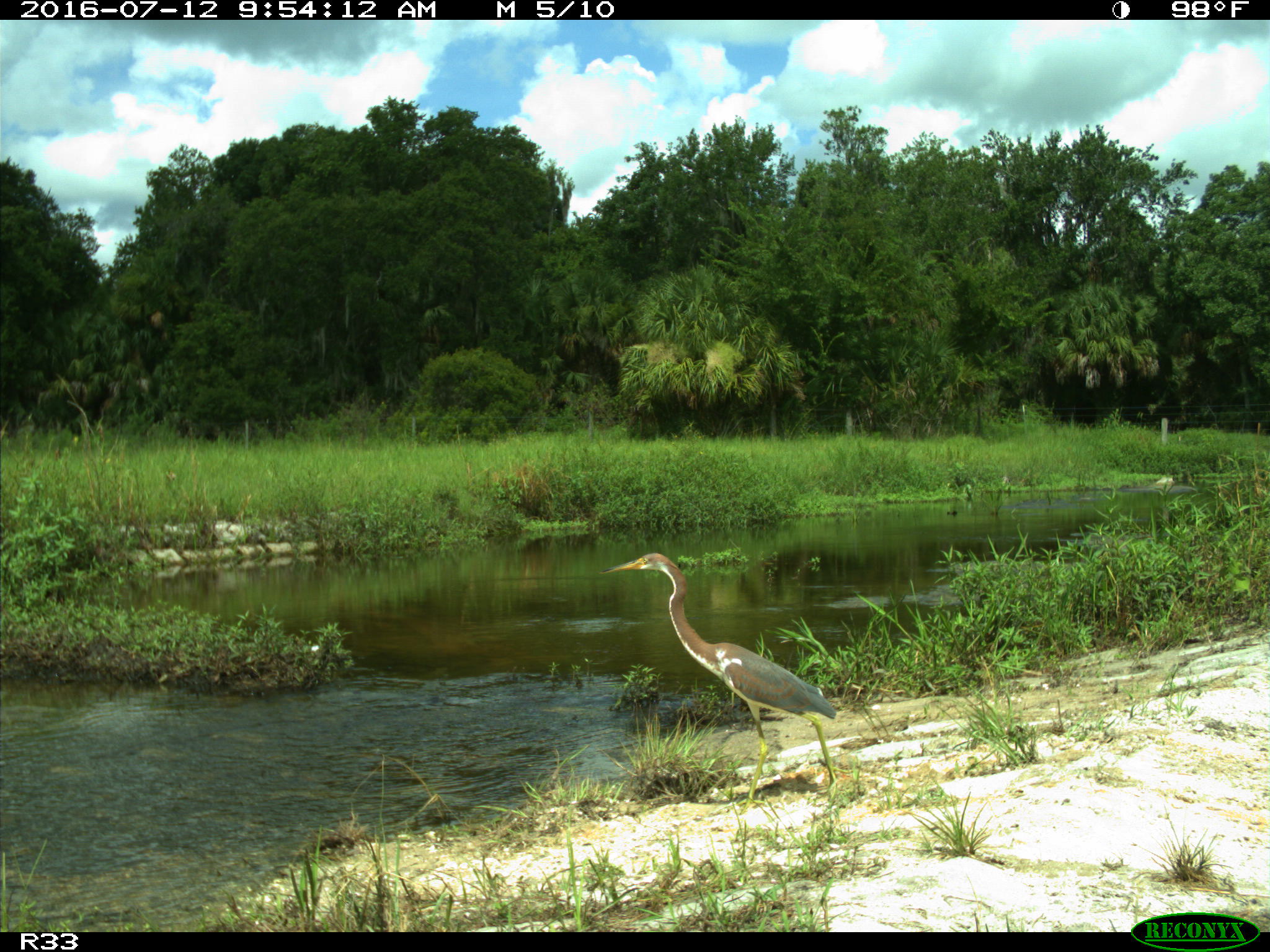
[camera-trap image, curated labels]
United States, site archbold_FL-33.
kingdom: Animalia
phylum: Chordata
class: Aves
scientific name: Aves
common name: birds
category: unidentified bird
Unidentified bird (birds) (Aves).